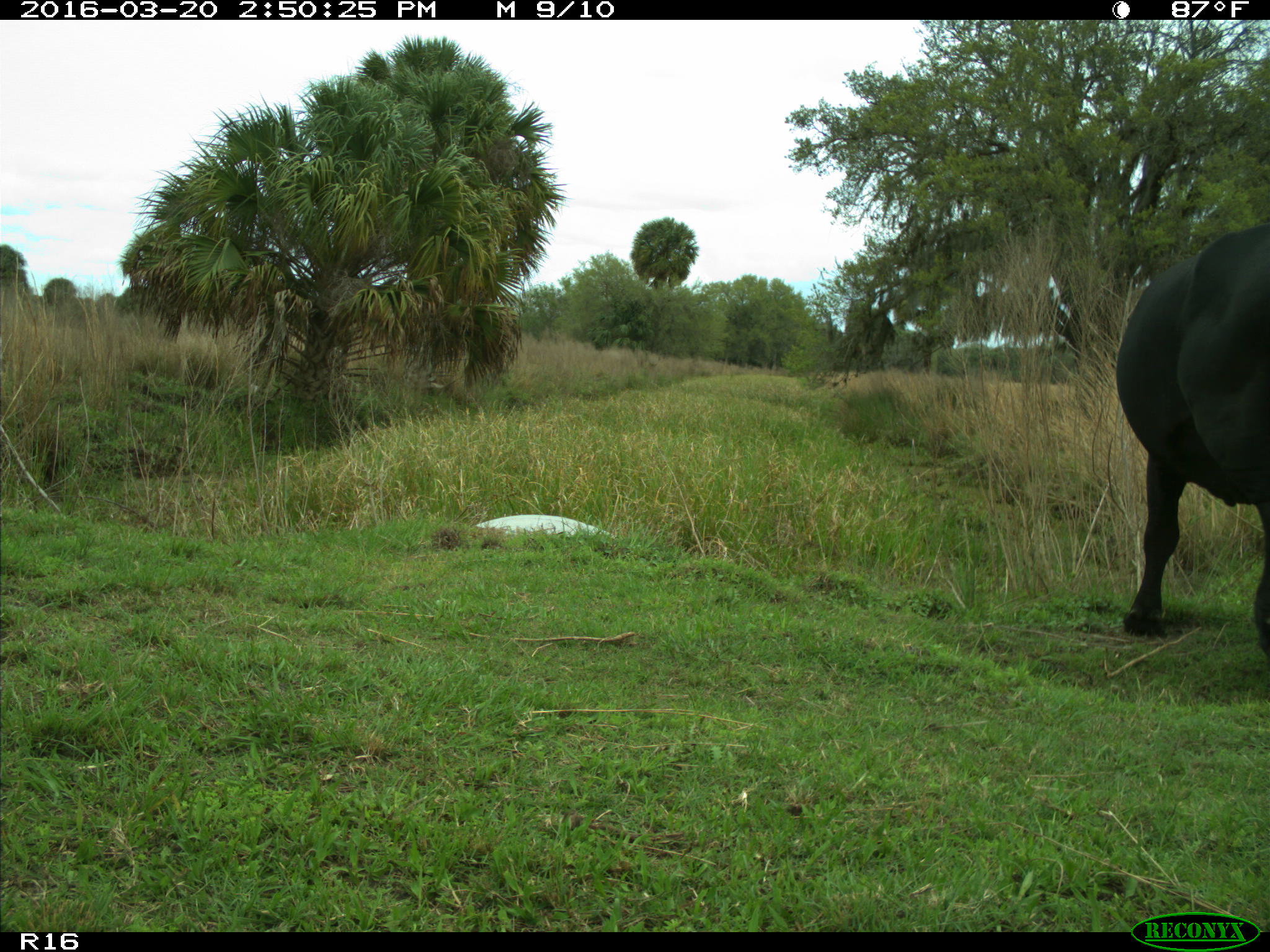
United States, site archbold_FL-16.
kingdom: Animalia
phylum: Chordata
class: Mammalia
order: Artiodactyla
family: Bovidae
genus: Bos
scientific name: Bos taurus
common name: domestic cow